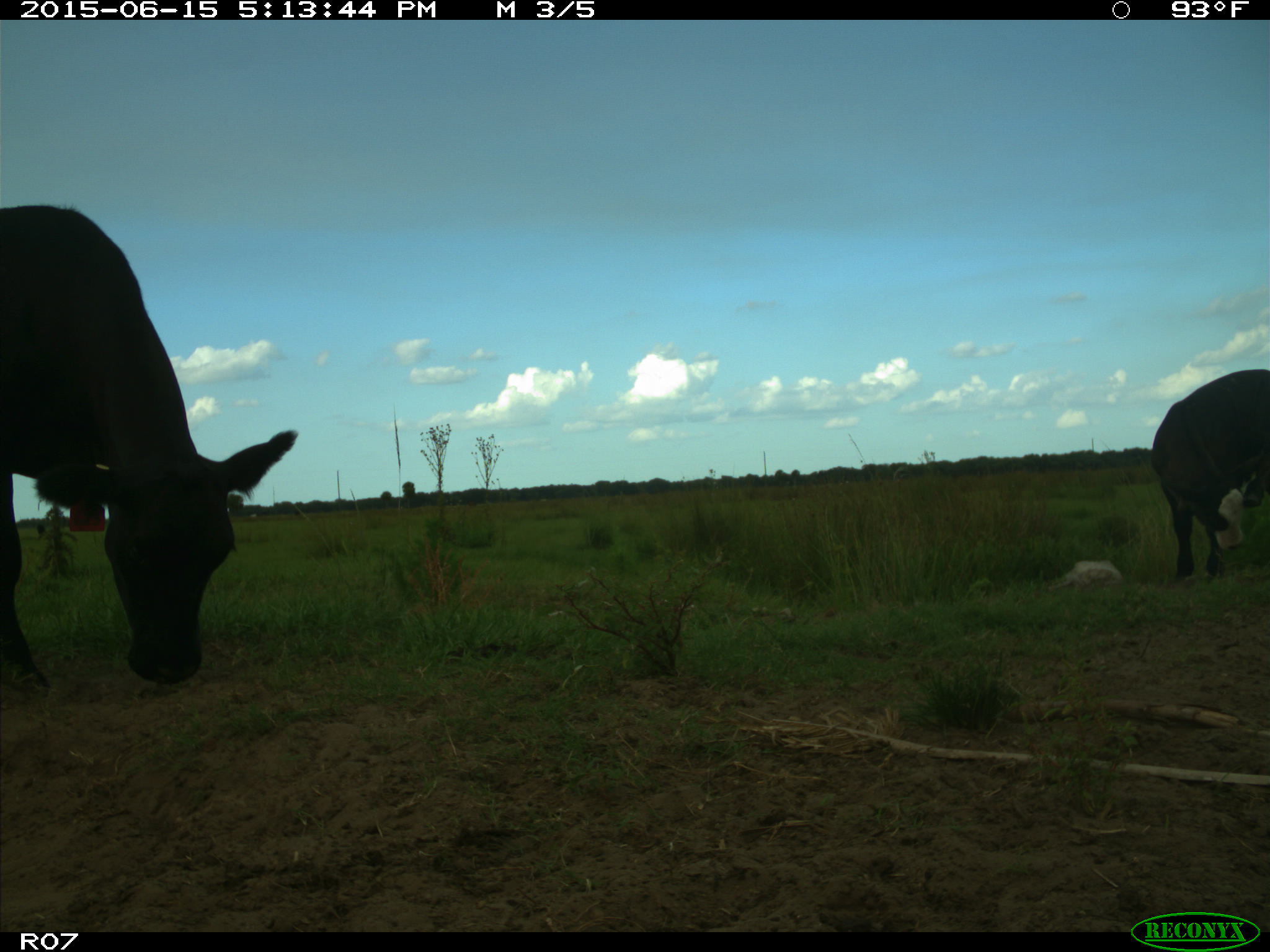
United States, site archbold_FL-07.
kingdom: Animalia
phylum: Chordata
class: Mammalia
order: Artiodactyla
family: Bovidae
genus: Bos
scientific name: Bos taurus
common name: domestic cow